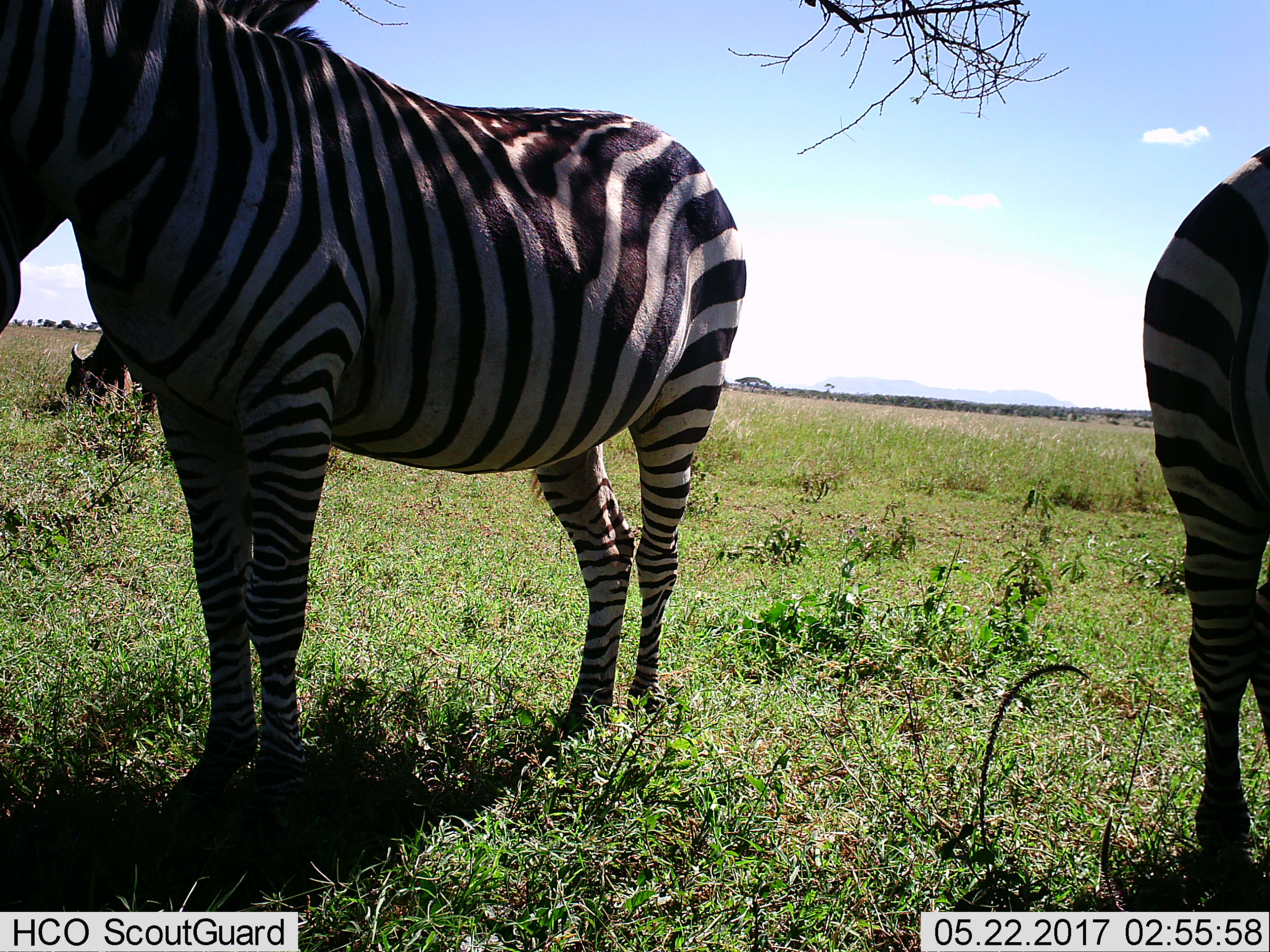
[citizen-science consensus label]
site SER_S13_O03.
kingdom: Animalia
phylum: Chordata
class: Mammalia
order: Perissodactyla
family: Equidae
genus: Equus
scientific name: Equus quagga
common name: plains zebra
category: zebraplains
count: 2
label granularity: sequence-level